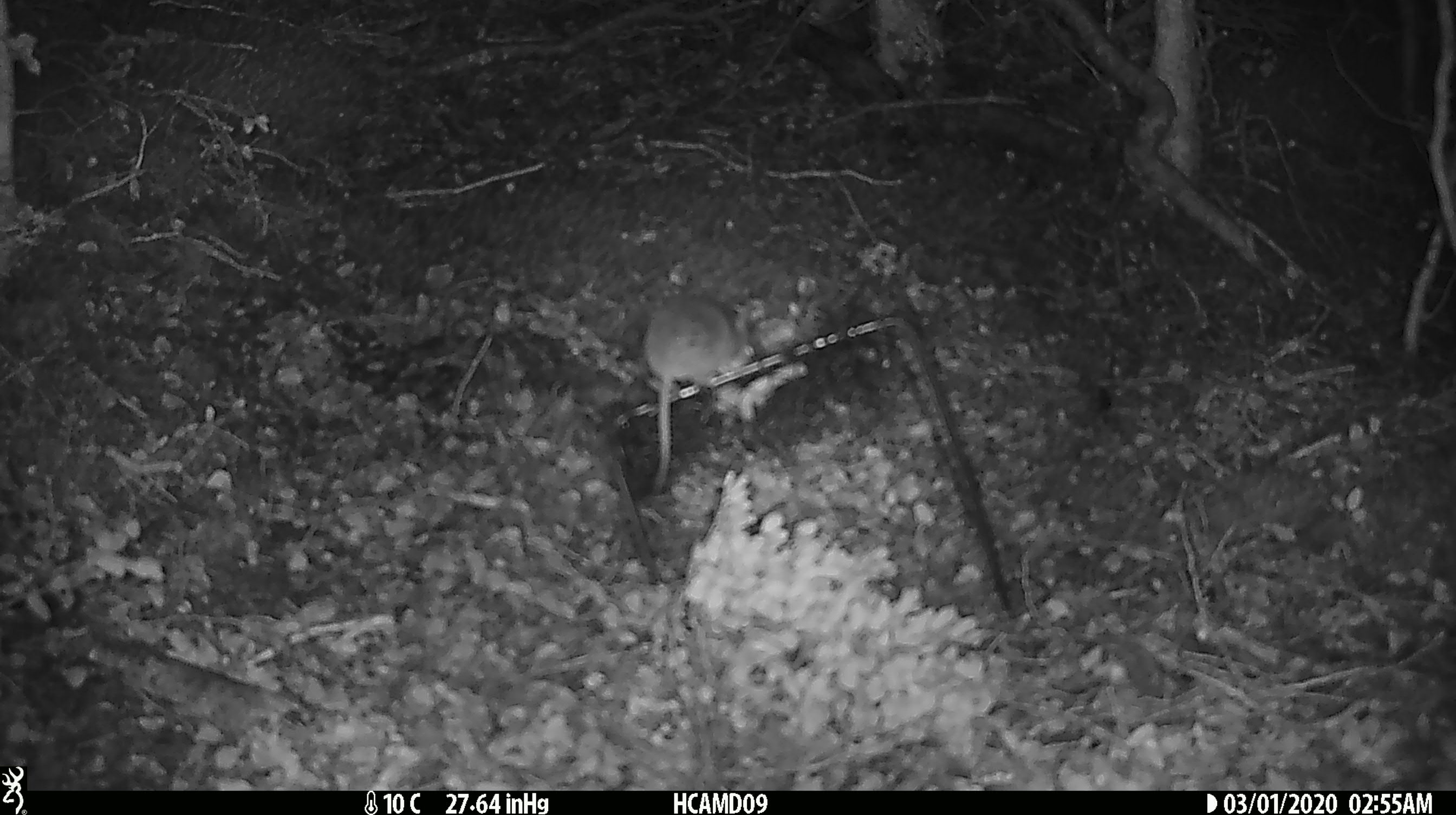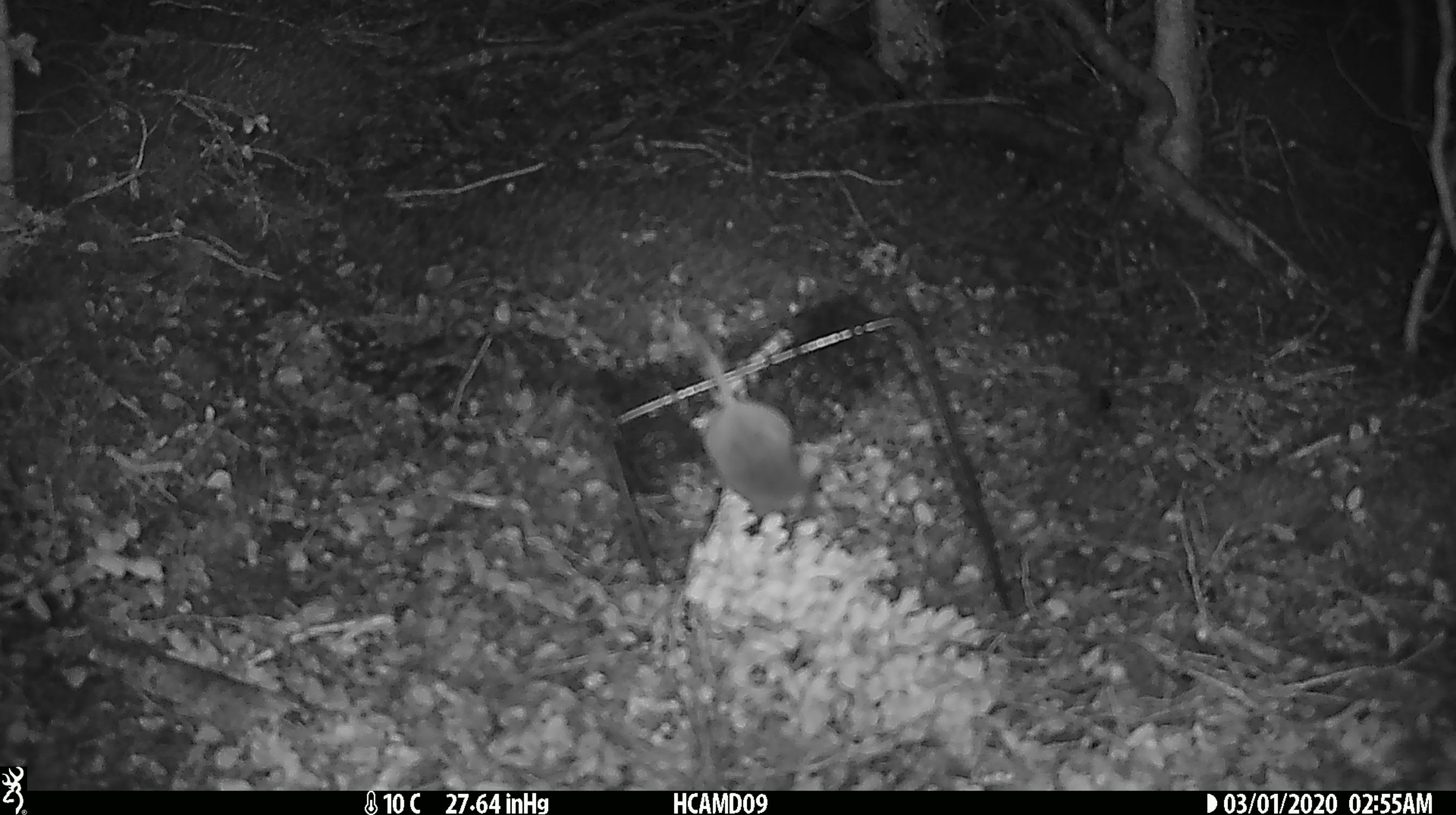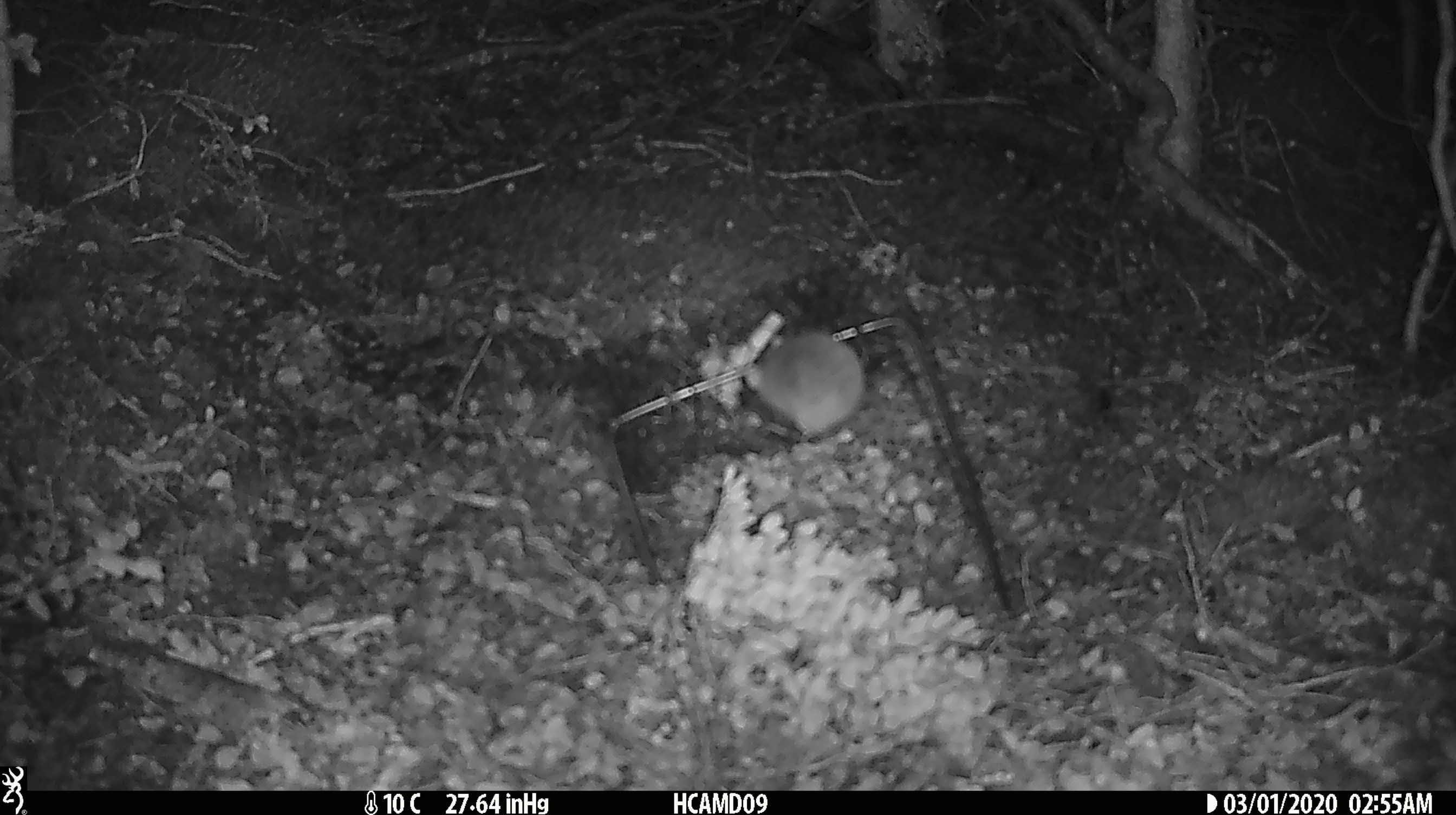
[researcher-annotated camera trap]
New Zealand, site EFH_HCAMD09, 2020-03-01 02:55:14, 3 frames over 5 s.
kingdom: Animalia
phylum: Chordata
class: Mammalia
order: Rodentia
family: Muridae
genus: Mus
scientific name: Mus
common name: mouse